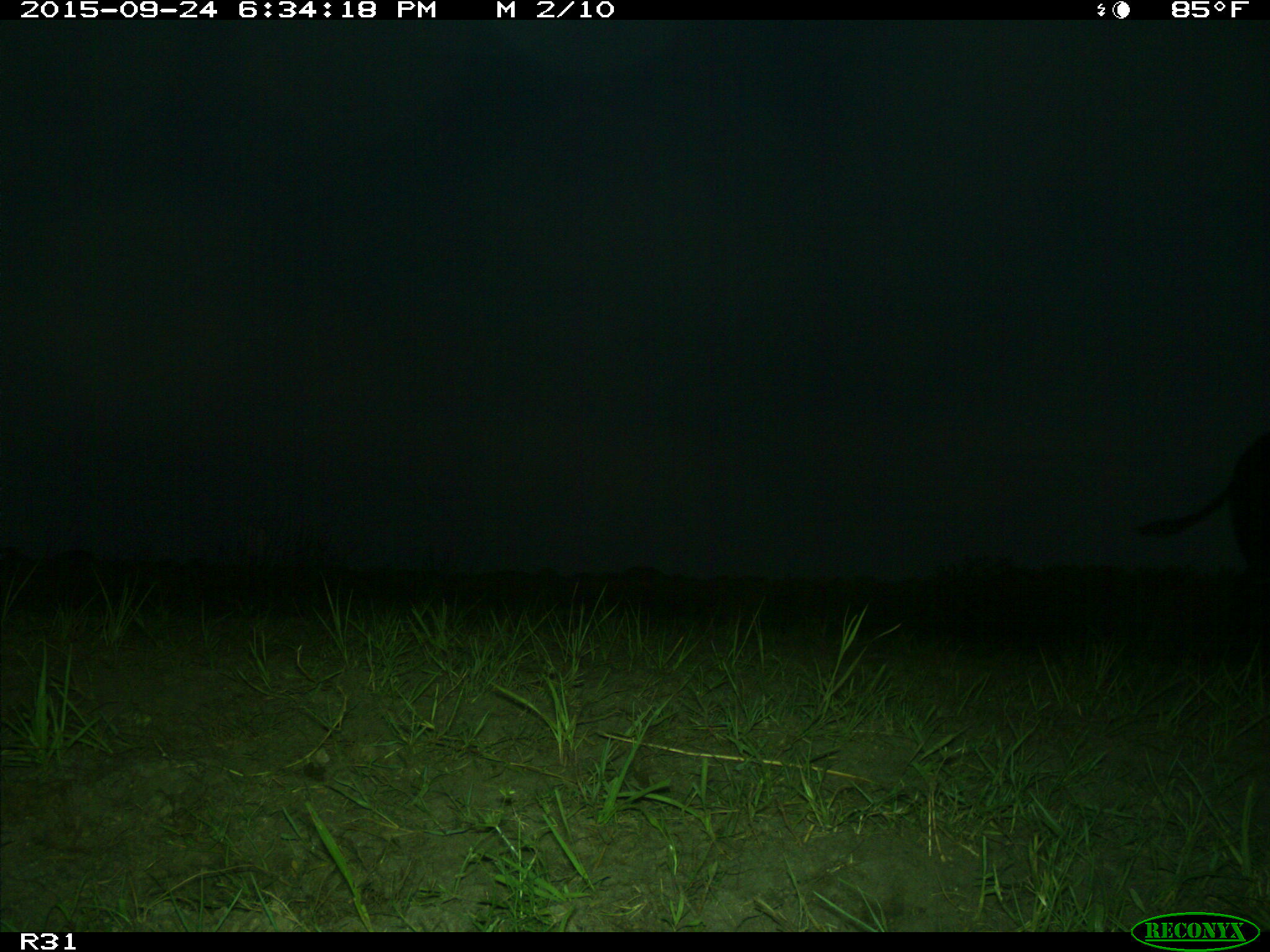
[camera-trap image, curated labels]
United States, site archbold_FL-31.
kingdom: Animalia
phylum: Chordata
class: Mammalia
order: Artiodactyla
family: Bovidae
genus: Bos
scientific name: Bos taurus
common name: domestic cow